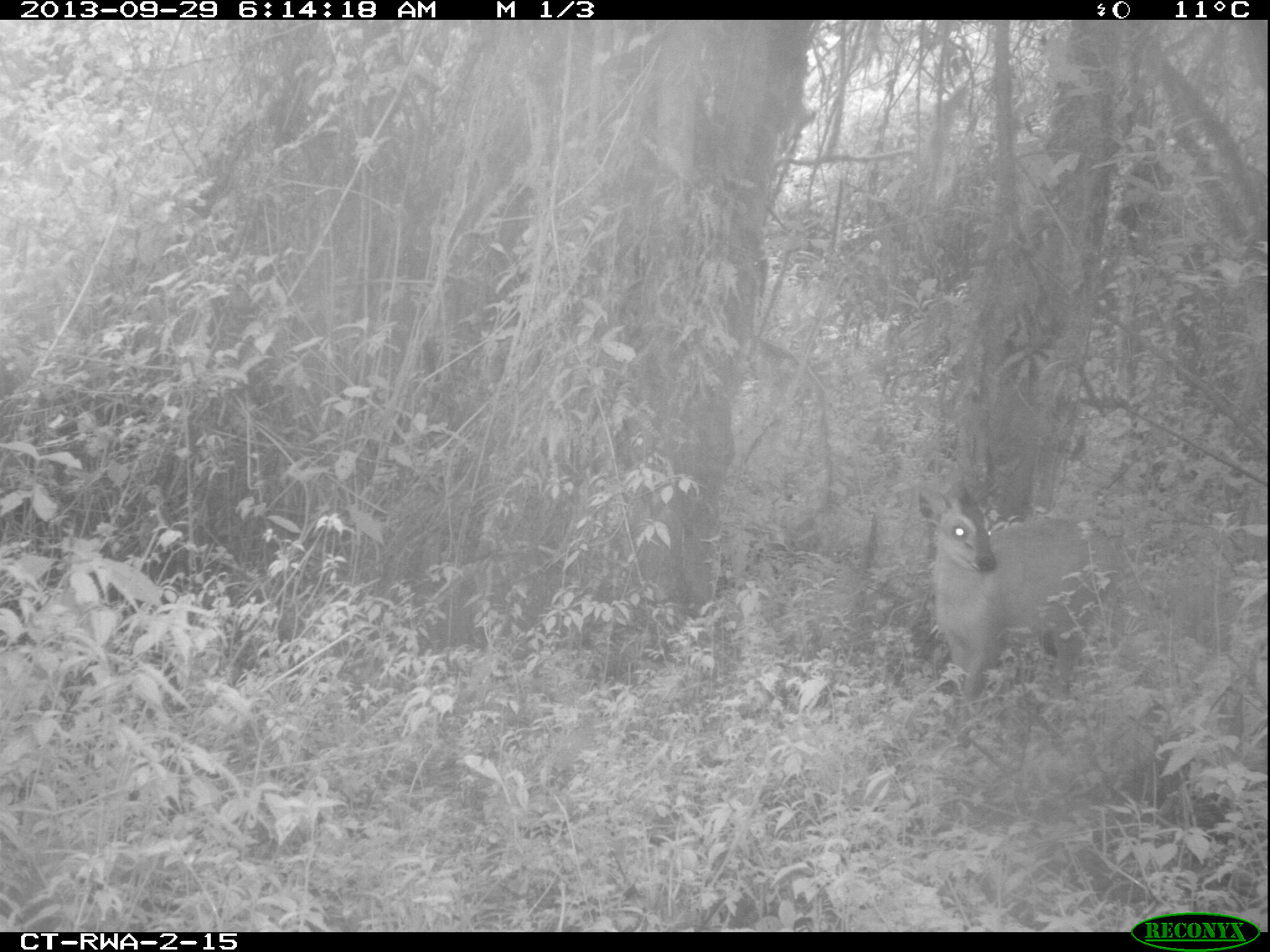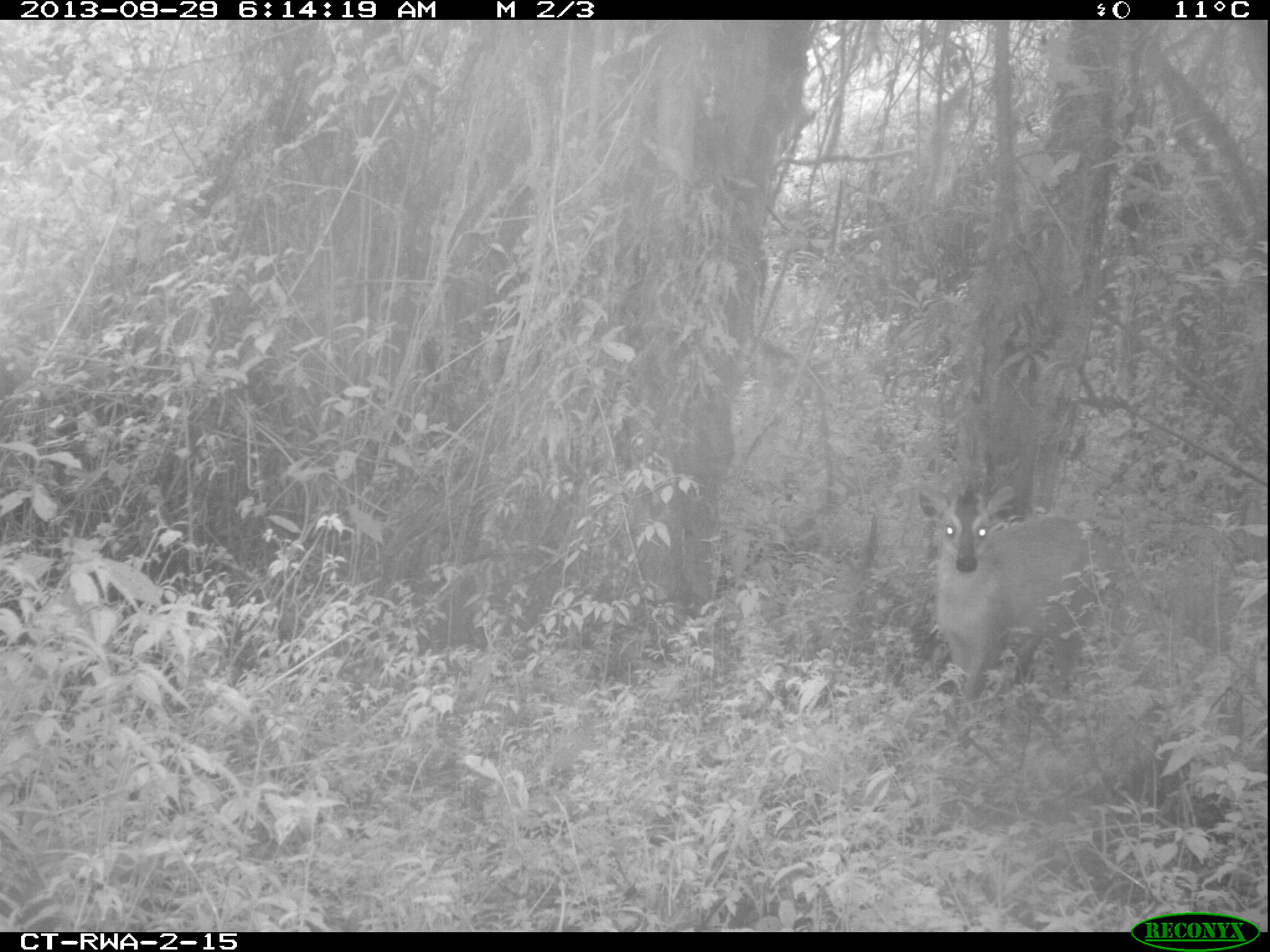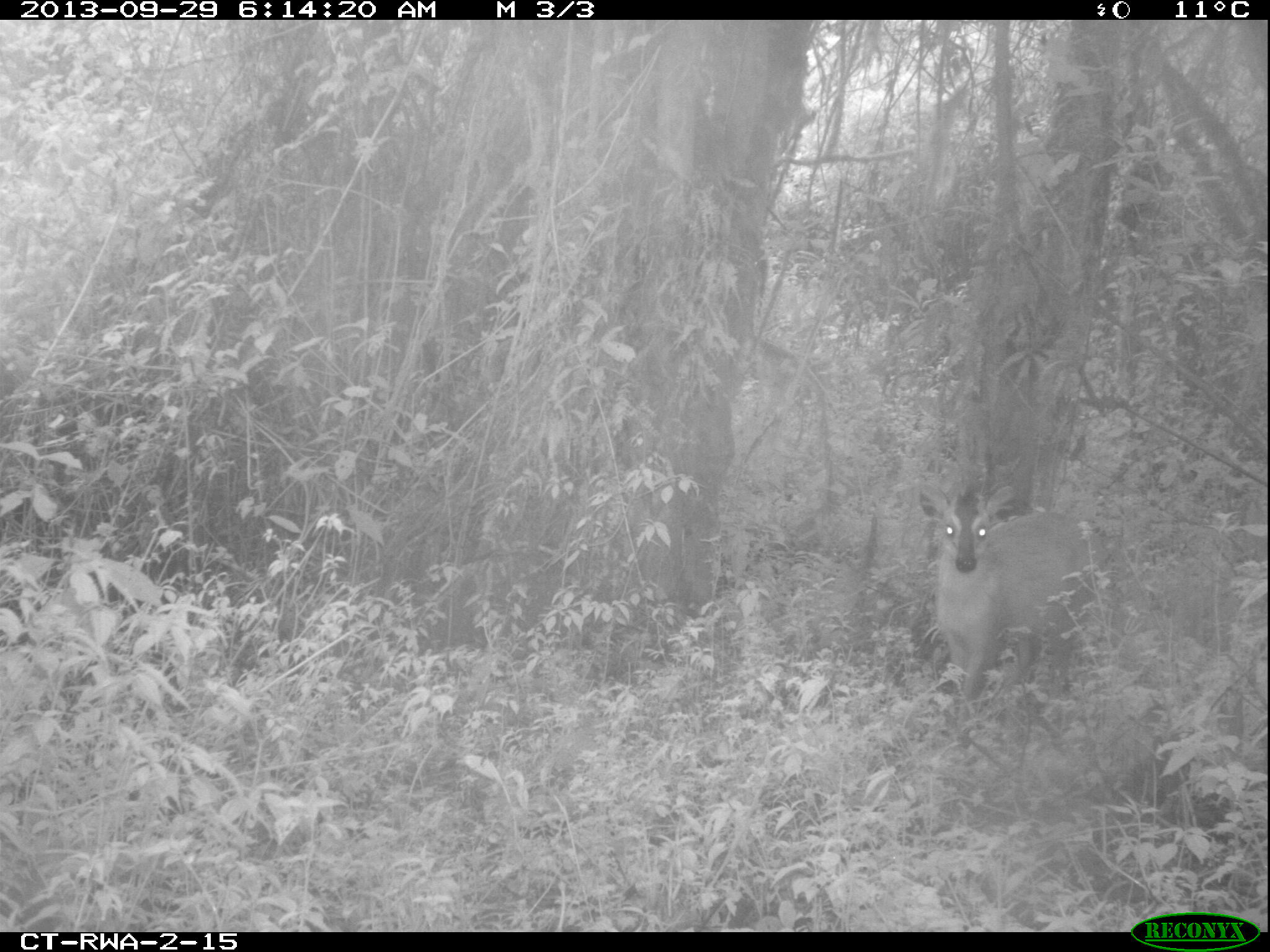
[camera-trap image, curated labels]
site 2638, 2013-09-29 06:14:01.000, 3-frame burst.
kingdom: Animalia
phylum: Chordata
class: Mammalia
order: Artiodactyla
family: Bovidae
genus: Cephalophus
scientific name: Cephalophus nigrifrons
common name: black-fronted duiker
Cephalophus nigrifrons (black-fronted duiker), count 1.